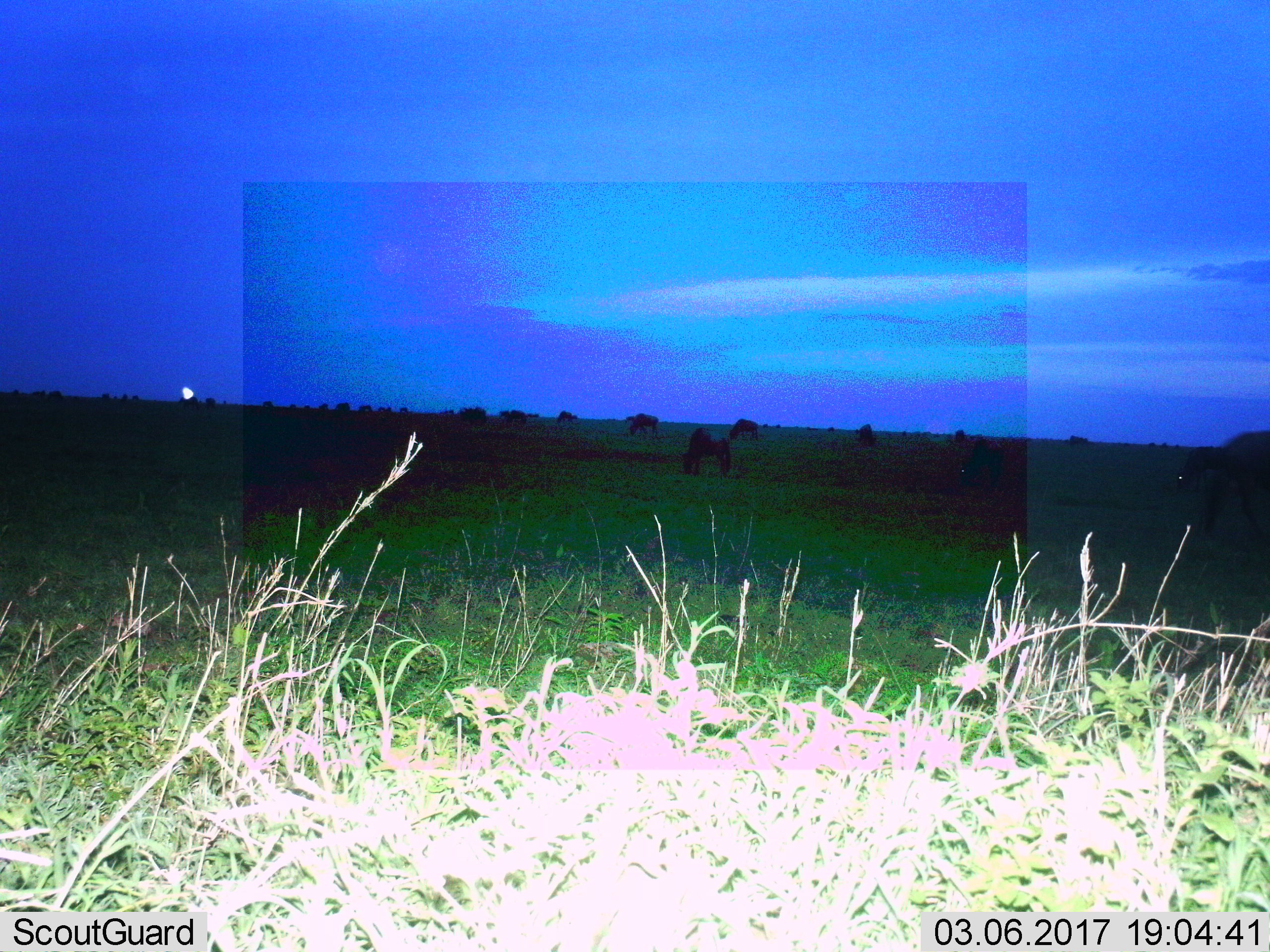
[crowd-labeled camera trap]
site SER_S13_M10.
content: unidentified animal